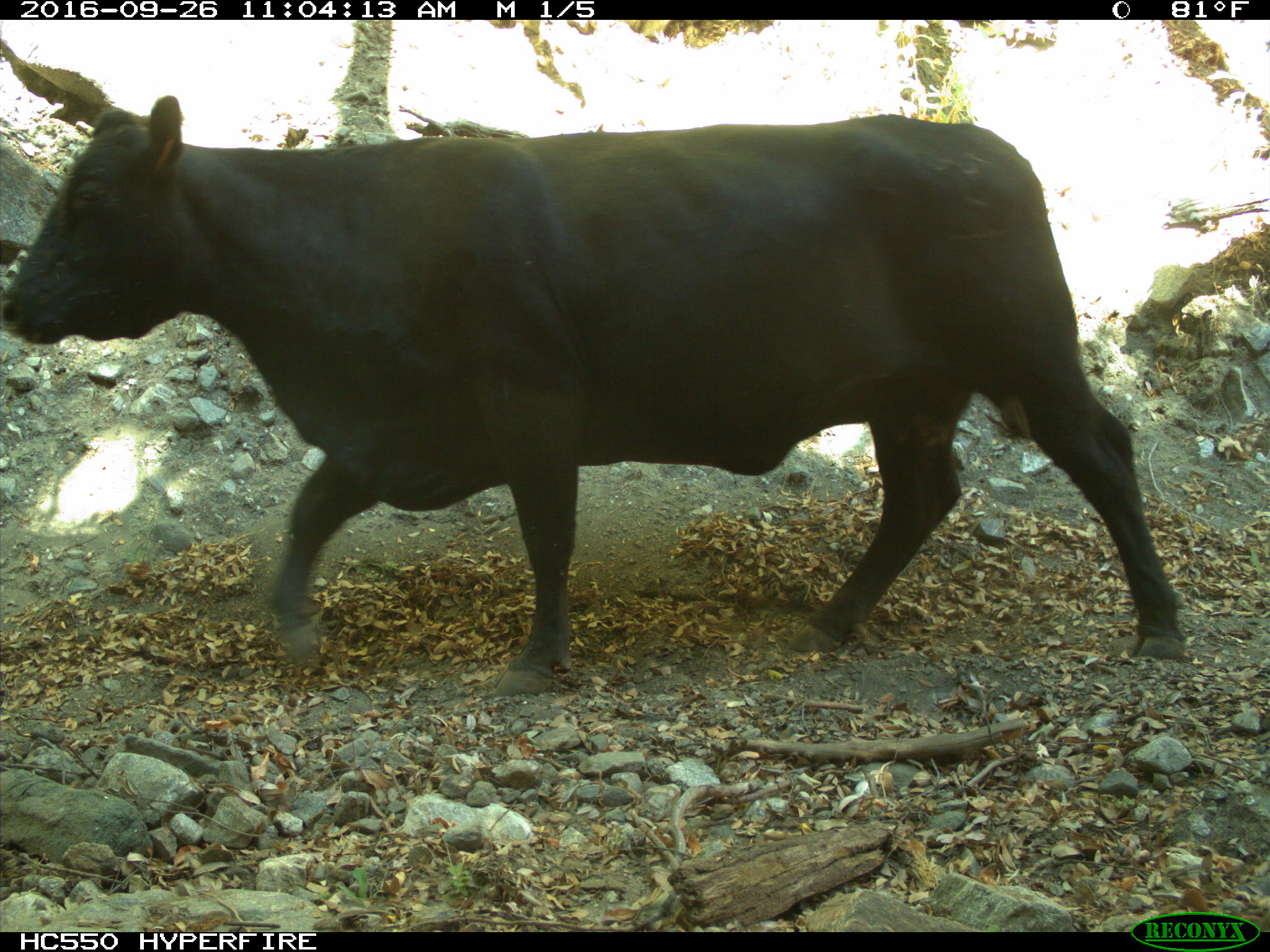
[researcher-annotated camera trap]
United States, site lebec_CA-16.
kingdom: Animalia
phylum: Chordata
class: Mammalia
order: Artiodactyla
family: Bovidae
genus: Bos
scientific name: Bos taurus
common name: domestic cow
Bos taurus (domestic cow).